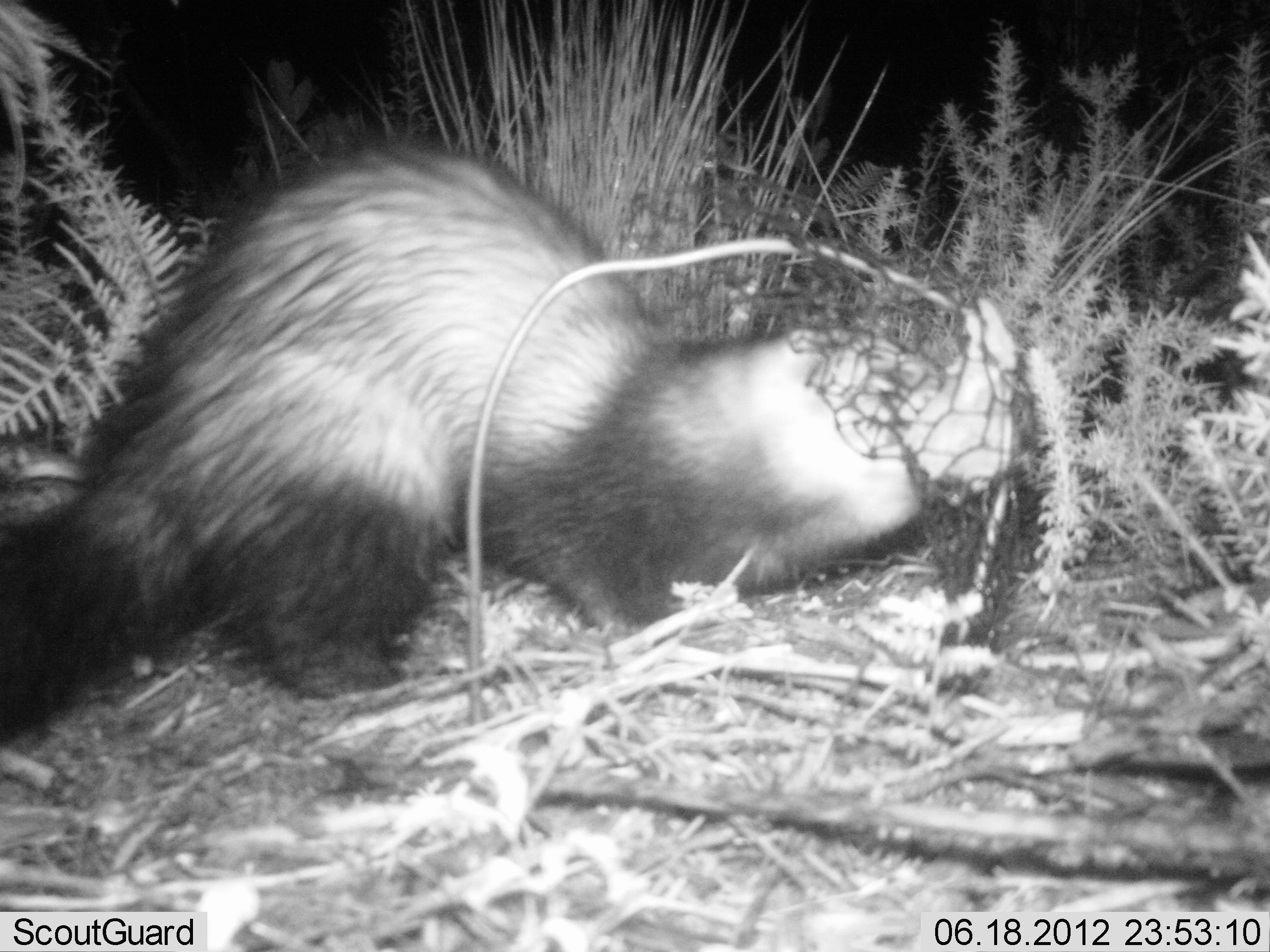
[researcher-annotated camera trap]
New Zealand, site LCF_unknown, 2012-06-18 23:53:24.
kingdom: Animalia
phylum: Chordata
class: Mammalia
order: Carnivora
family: Mustelidae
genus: Mustela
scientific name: Mustela furo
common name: ferret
Ferret (Mustela furo).